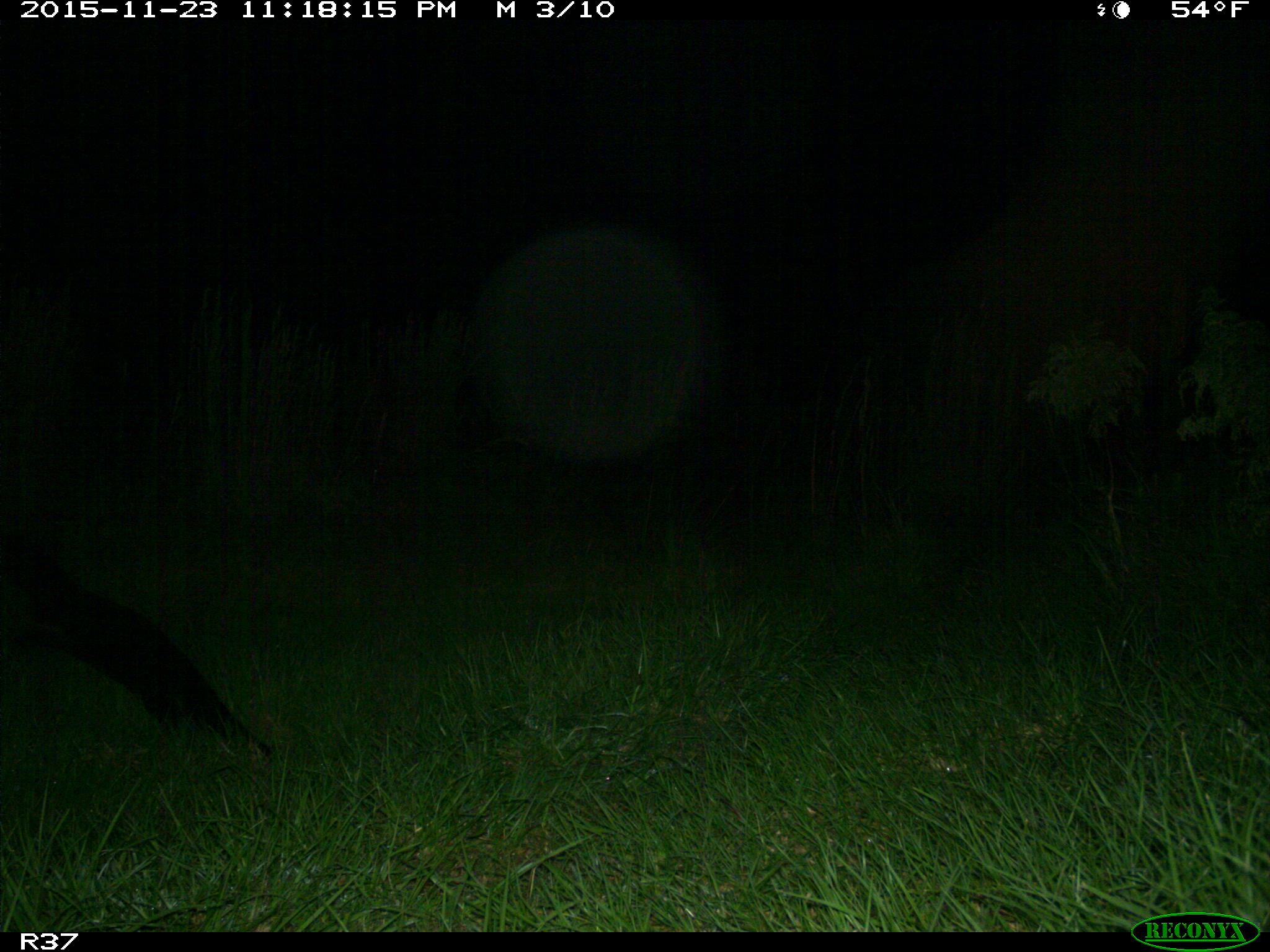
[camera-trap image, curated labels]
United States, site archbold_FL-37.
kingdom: Animalia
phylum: Chordata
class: Mammalia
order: Carnivora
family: Mustelidae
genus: Lontra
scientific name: Lontra canadensis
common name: north american river otter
Lontra canadensis (north american river otter).